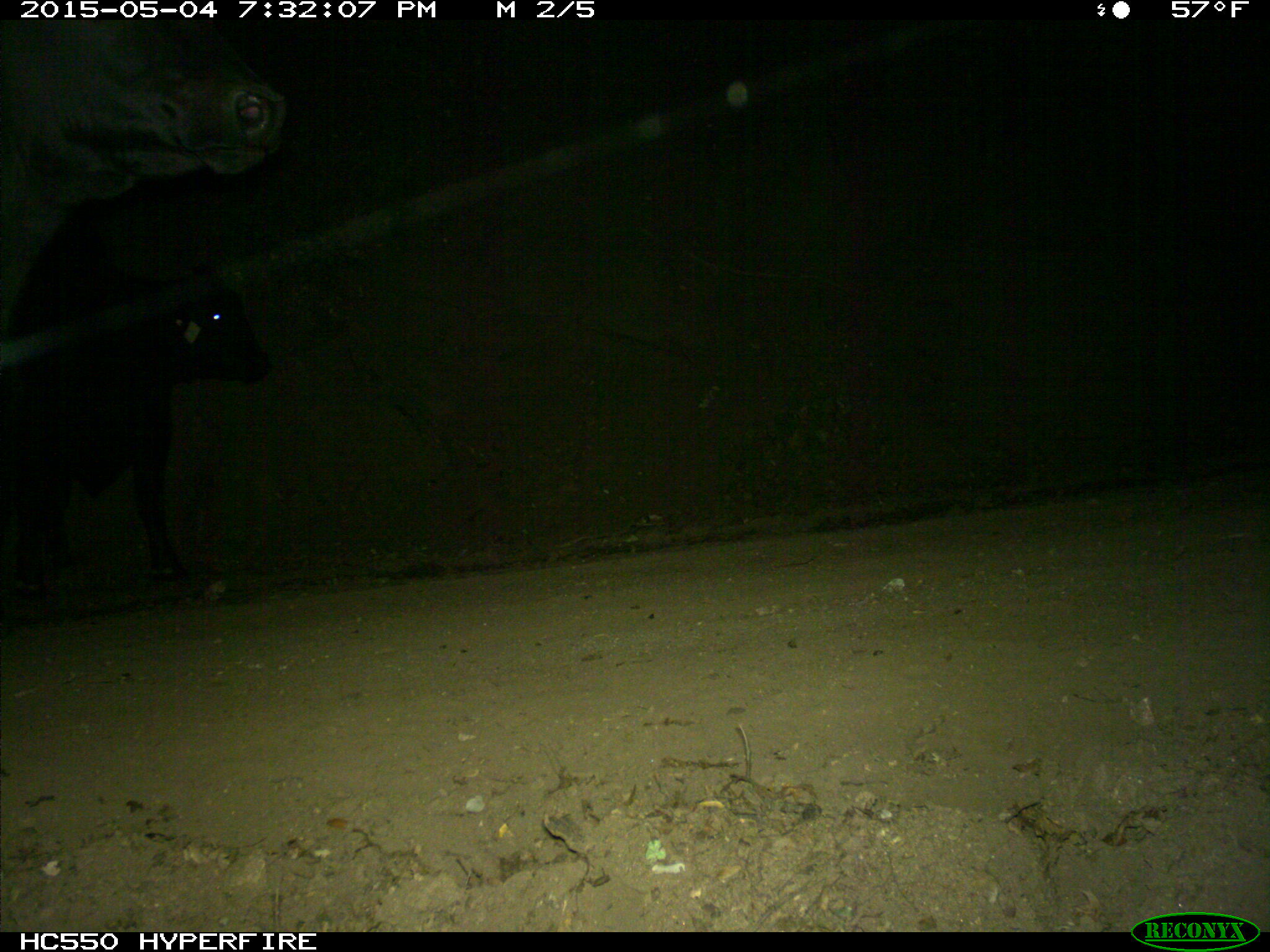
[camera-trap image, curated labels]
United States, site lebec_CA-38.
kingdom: Animalia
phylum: Chordata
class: Mammalia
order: Artiodactyla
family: Bovidae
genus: Bos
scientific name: Bos taurus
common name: domestic cow